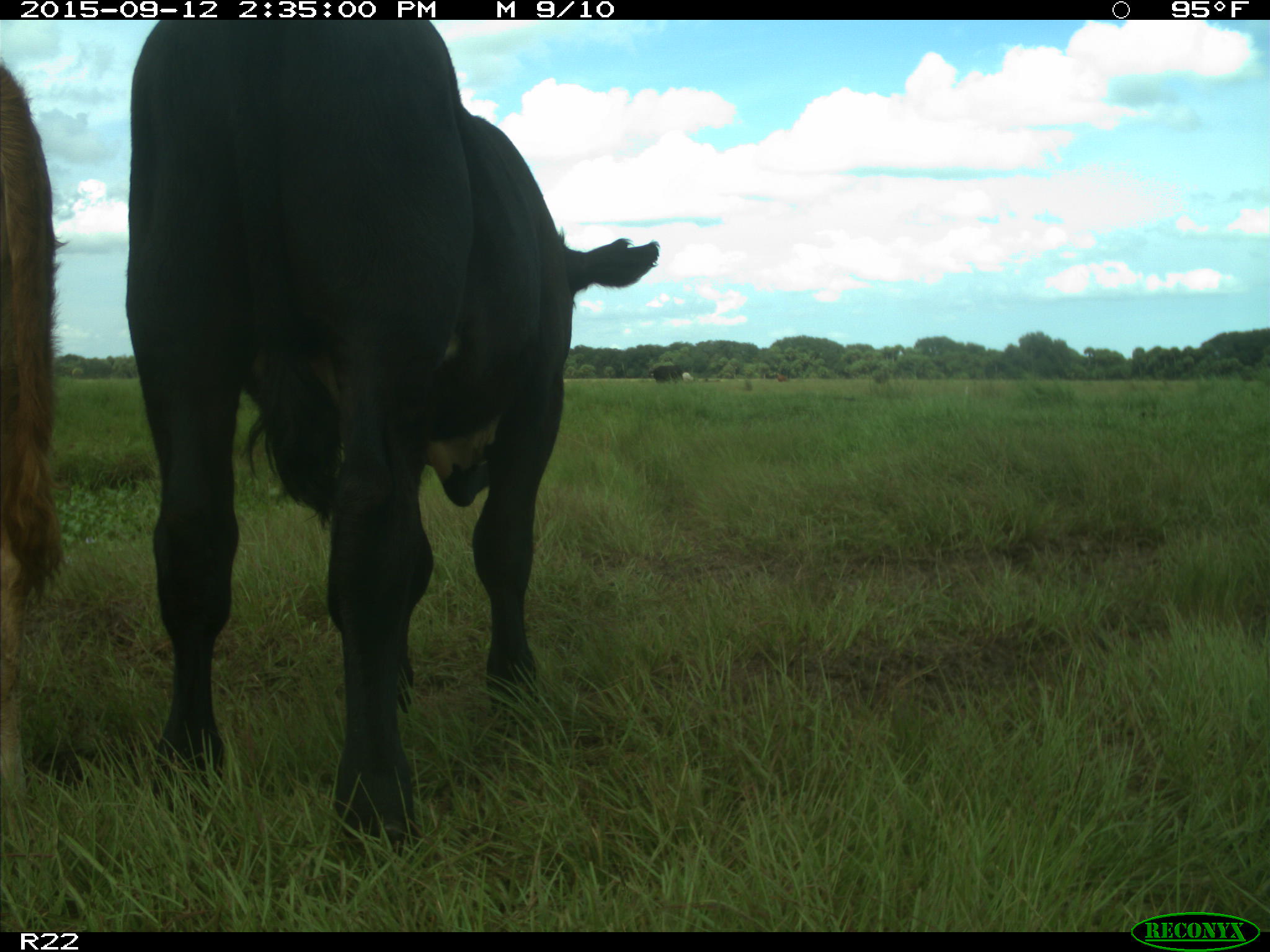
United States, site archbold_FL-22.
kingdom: Animalia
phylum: Chordata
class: Mammalia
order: Artiodactyla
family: Bovidae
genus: Bos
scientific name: Bos taurus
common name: domestic cow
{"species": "Bos taurus (domestic cow)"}